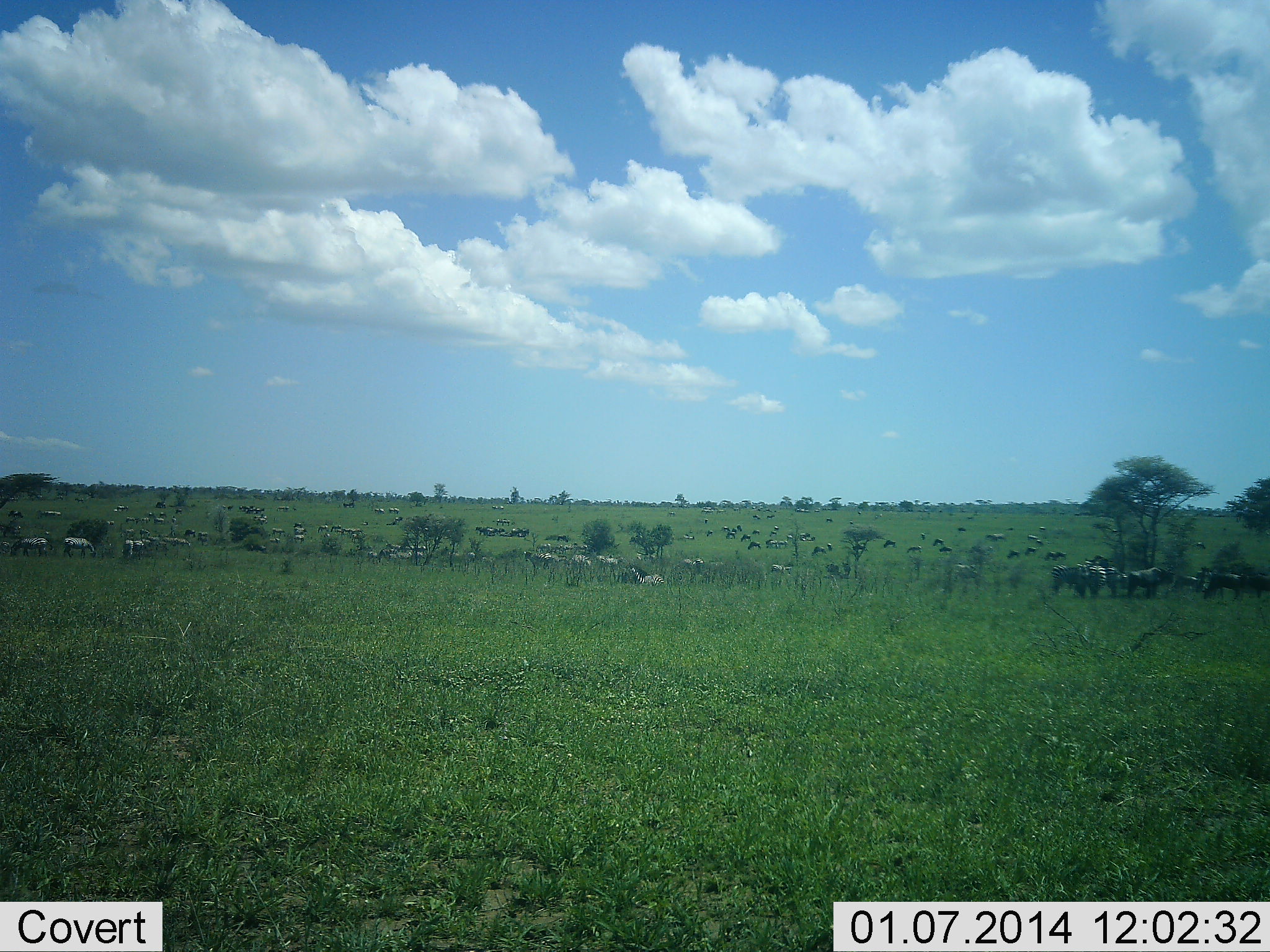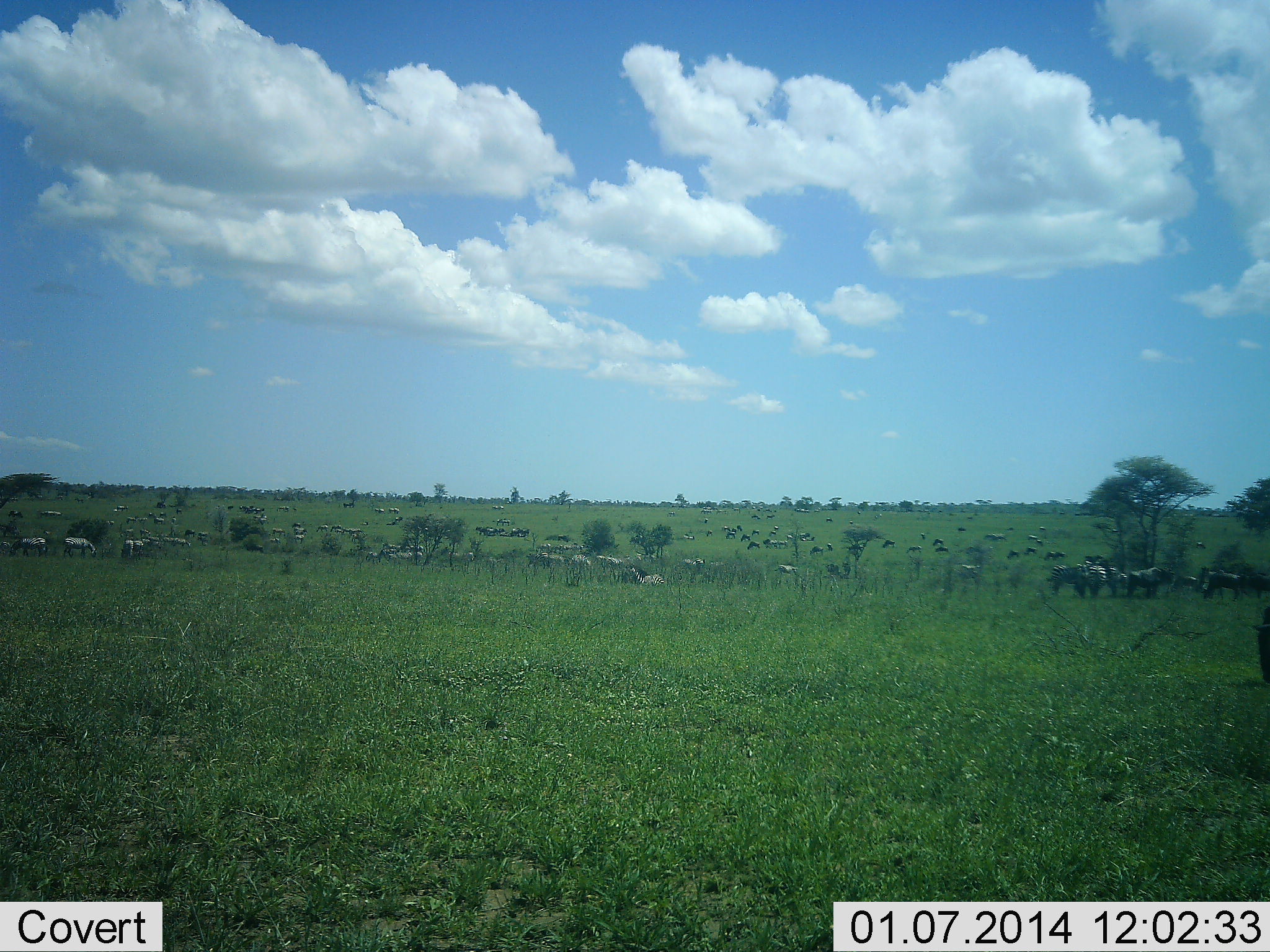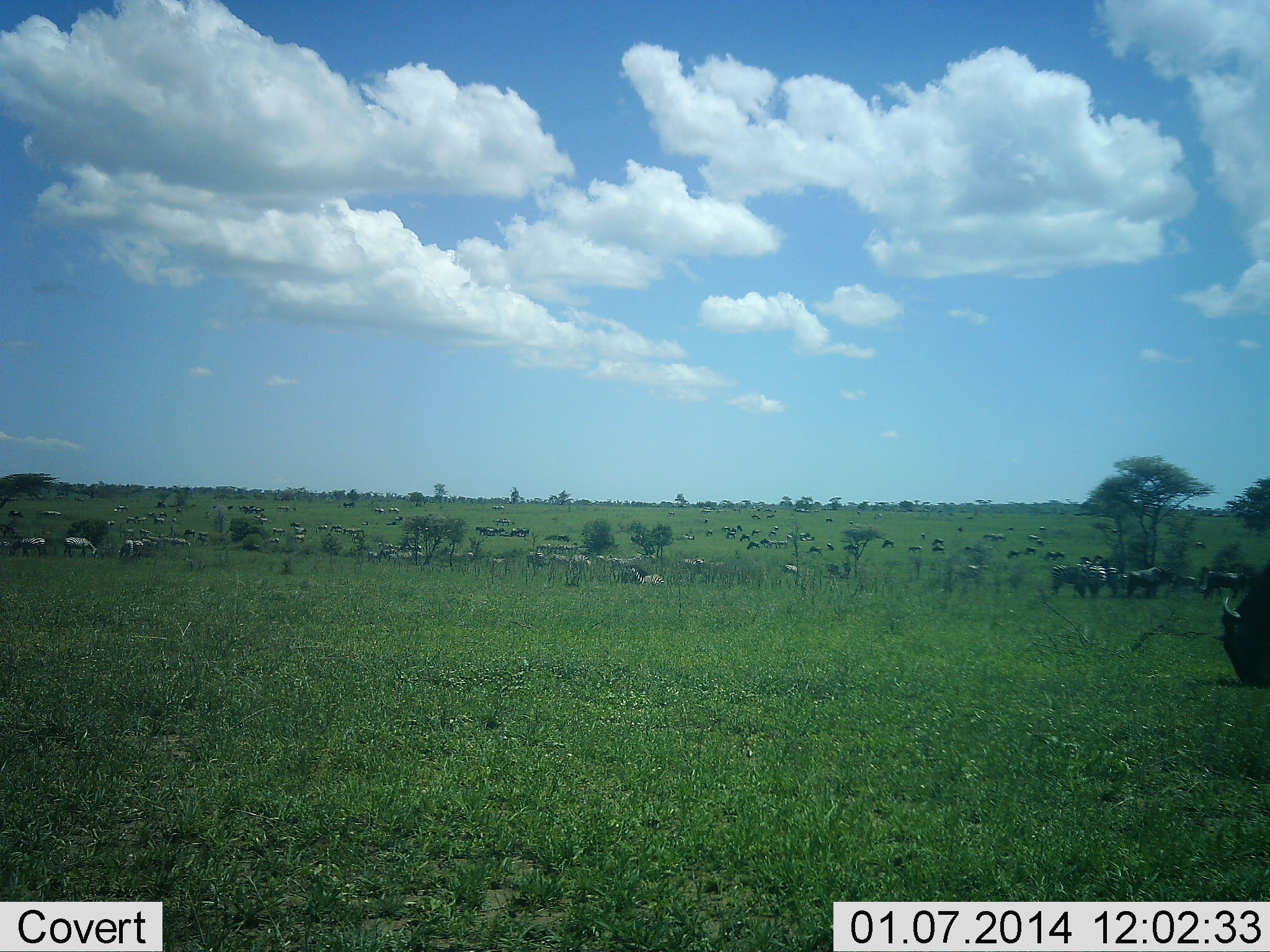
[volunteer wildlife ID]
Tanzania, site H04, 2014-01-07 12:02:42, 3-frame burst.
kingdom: Animalia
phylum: Chordata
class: Mammalia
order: Artiodactyla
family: Bovidae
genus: Connochaetes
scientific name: Connochaetes taurinus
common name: blue wildebeest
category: wildebeest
Wildebeest (blue wildebeest) (Connochaetes taurinus), count 11-50. Behavior (volunteer vote fractions): standing 50%, resting 17%, moving 67%, interacting 0%. Young present (vote fraction): 0%. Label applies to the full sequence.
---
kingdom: Animalia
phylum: Chordata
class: Mammalia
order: Perissodactyla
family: Equidae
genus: Equus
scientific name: Equus quagga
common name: plains zebra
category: zebra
Zebra (plains zebra) (Equus quagga), count 11-50. Behavior (volunteer vote fractions): standing 40%, resting 0%, moving 50%, interacting 0%. Young present (vote fraction): 0%. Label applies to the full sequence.